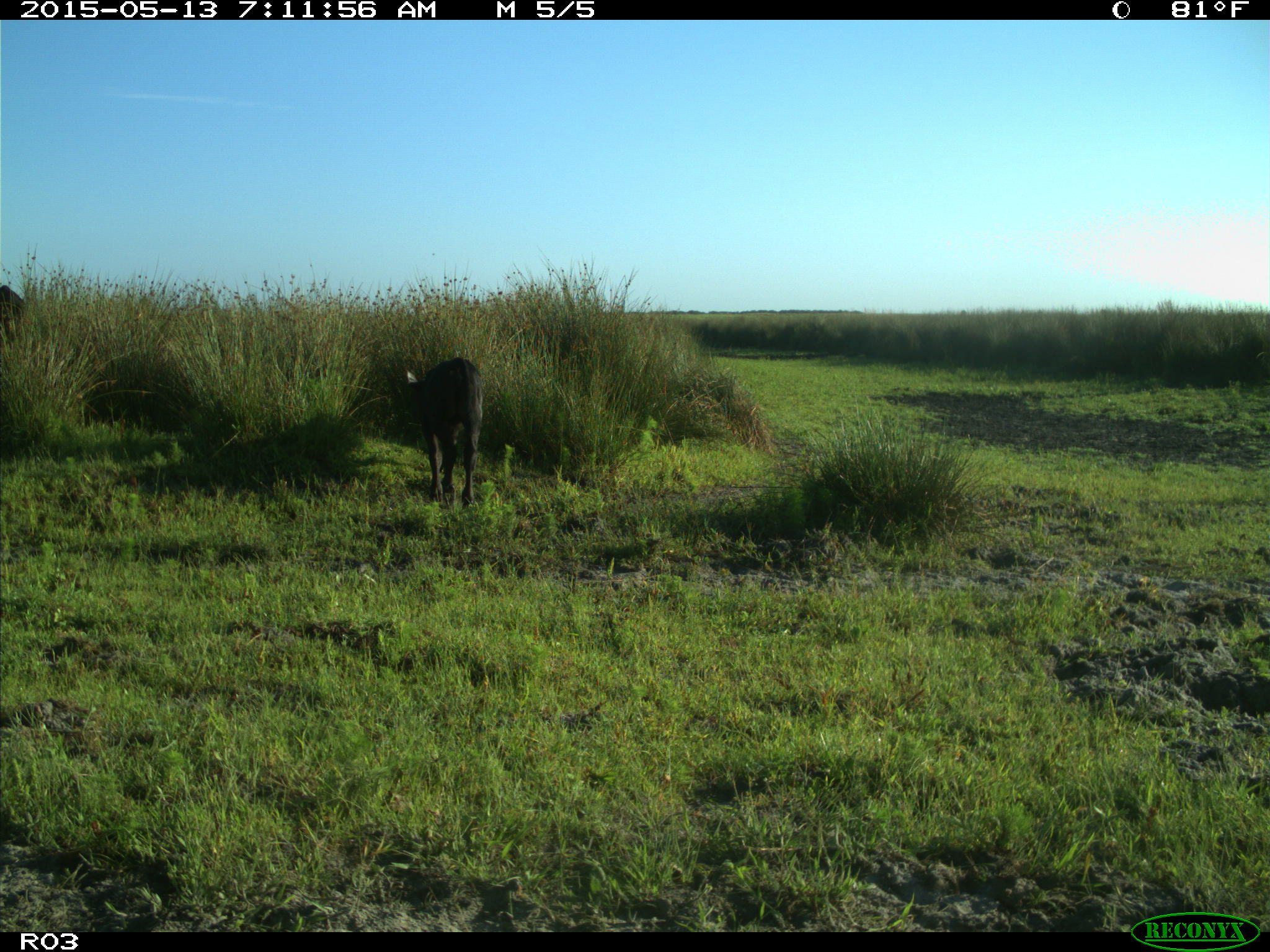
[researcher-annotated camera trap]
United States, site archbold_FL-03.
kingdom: Animalia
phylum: Chordata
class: Mammalia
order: Artiodactyla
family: Bovidae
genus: Bos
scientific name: Bos taurus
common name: domestic cow